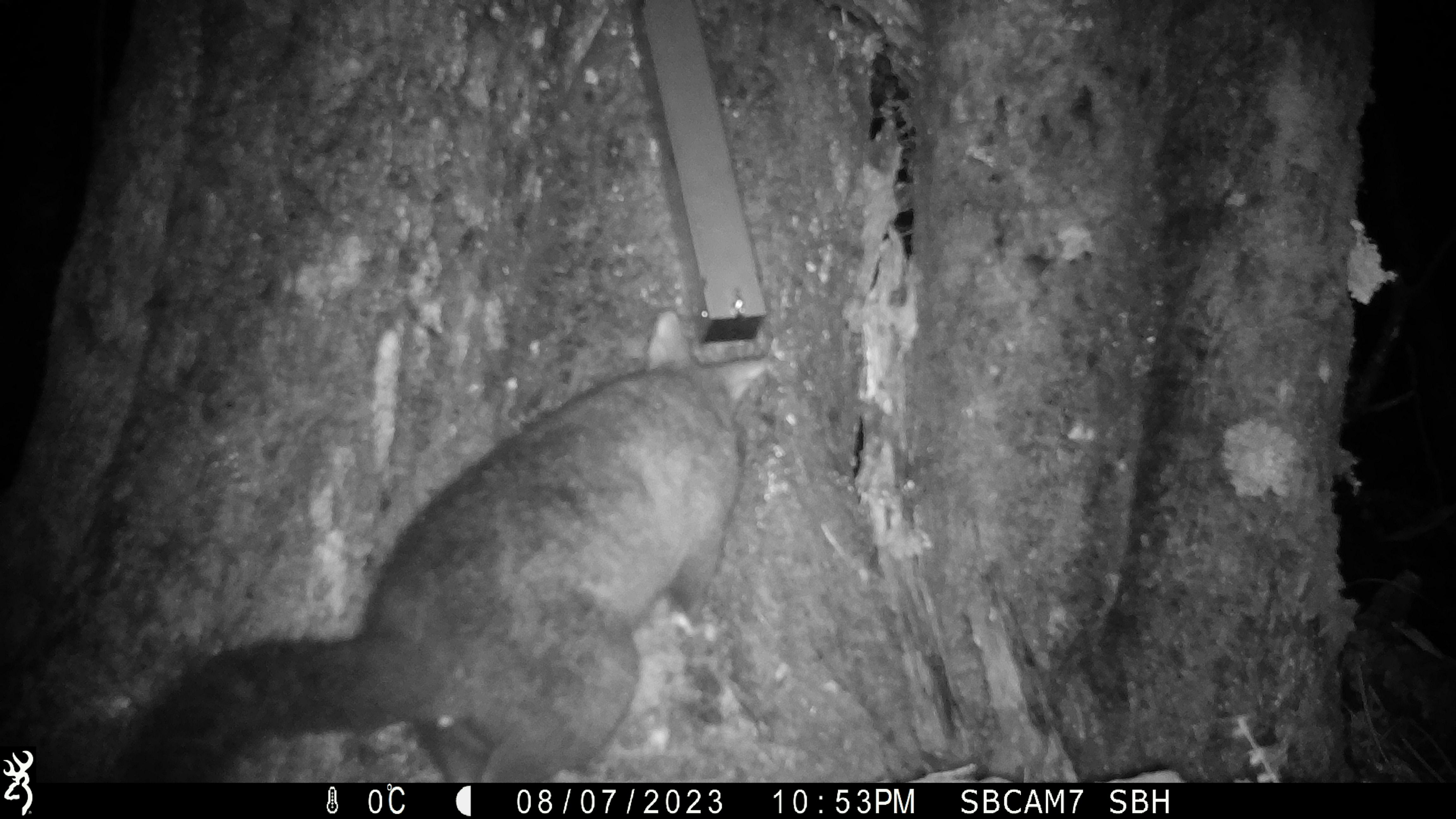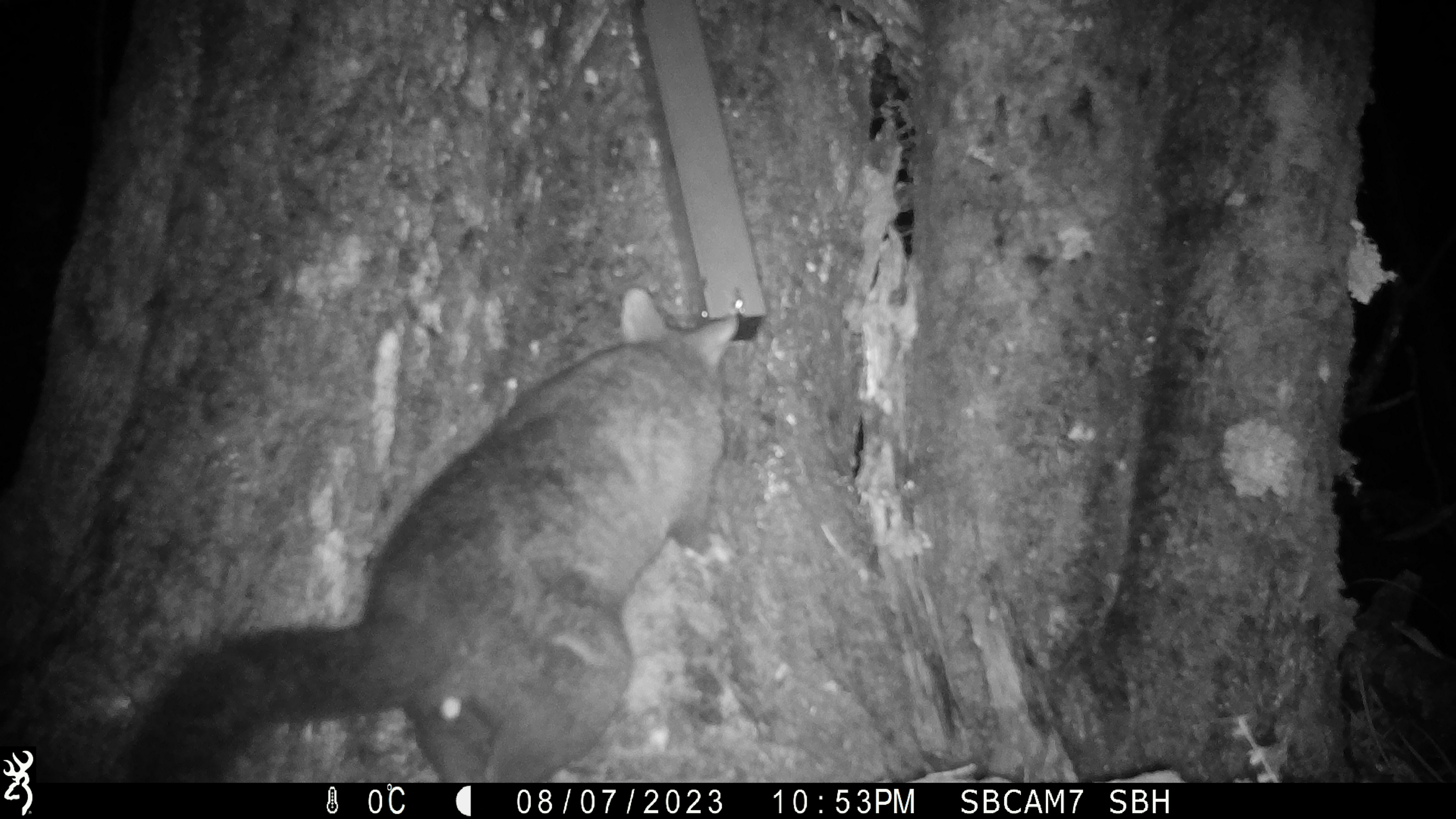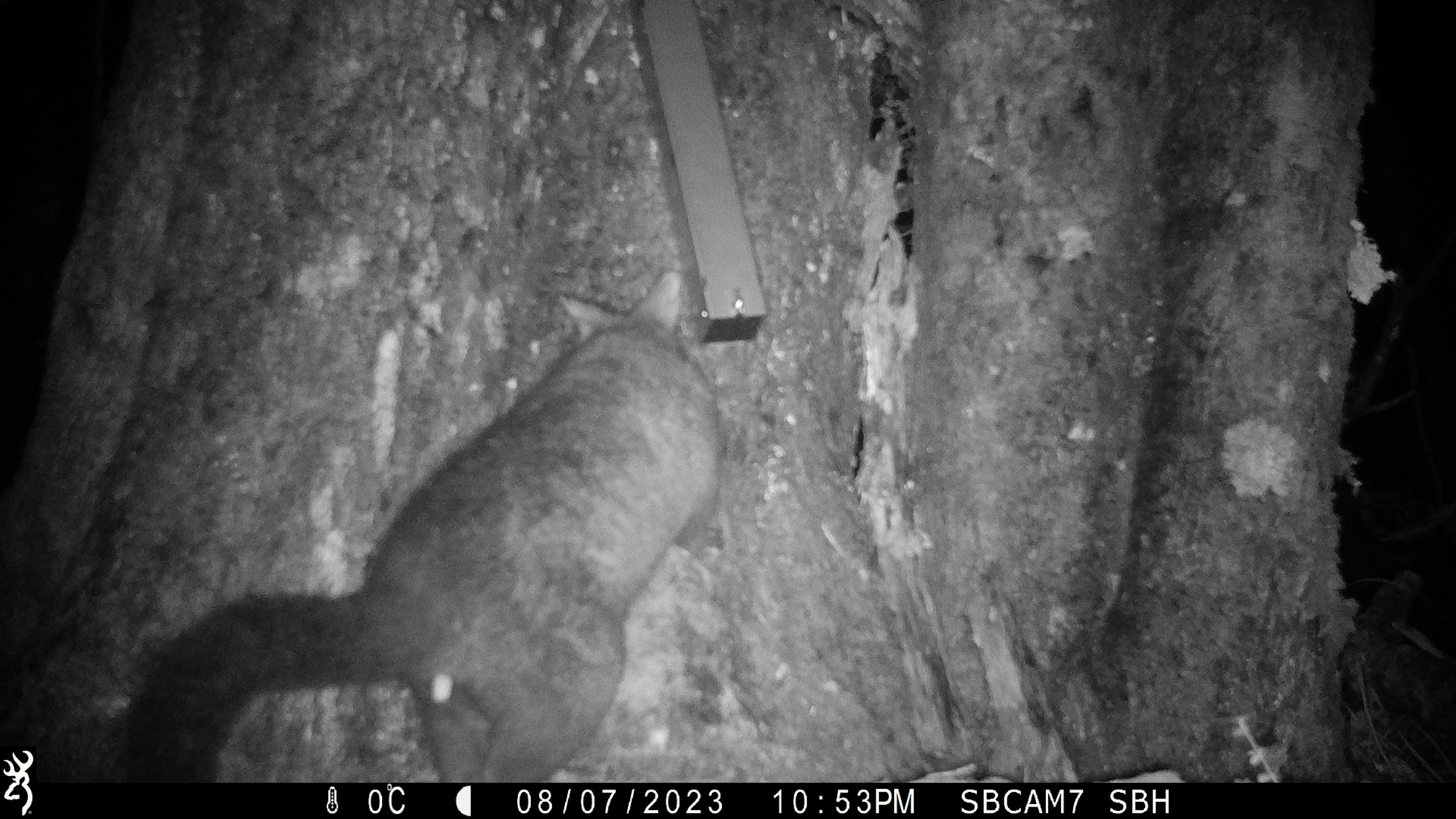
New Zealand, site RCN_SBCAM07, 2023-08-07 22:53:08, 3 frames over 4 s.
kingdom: Animalia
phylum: Chordata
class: Mammalia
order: Diprotodontia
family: Phalangeridae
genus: Trichosurus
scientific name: Trichosurus vulpecula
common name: common brushtail possum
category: possum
Possum (common brushtail possum) (Trichosurus vulpecula).